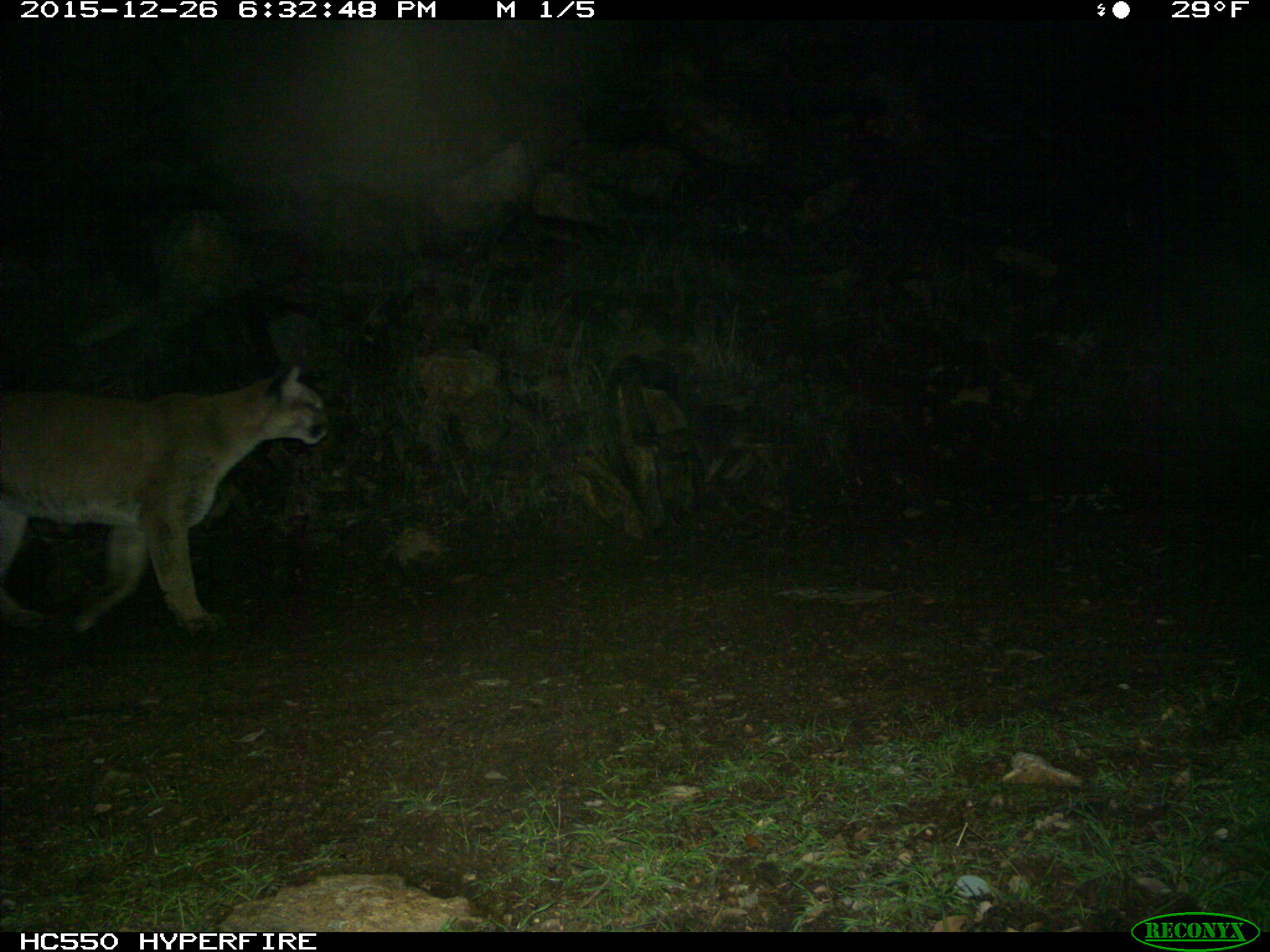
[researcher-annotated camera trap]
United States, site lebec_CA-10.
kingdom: Animalia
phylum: Chordata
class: Mammalia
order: Carnivora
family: Felidae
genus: Puma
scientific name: Puma concolor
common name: mountain lion